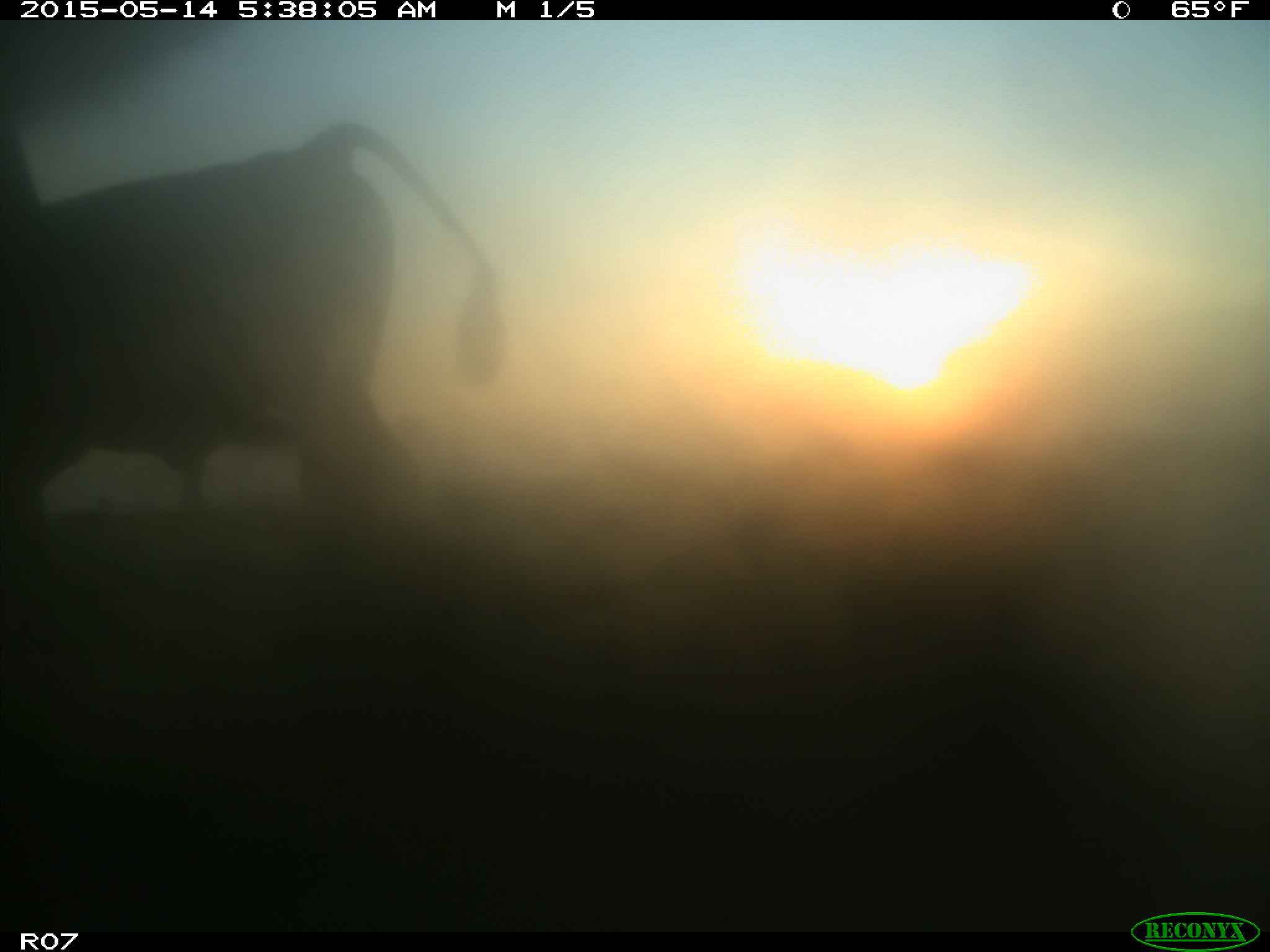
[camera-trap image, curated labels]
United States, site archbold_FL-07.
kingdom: Animalia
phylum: Chordata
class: Mammalia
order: Artiodactyla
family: Bovidae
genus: Bos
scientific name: Bos taurus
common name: domestic cow